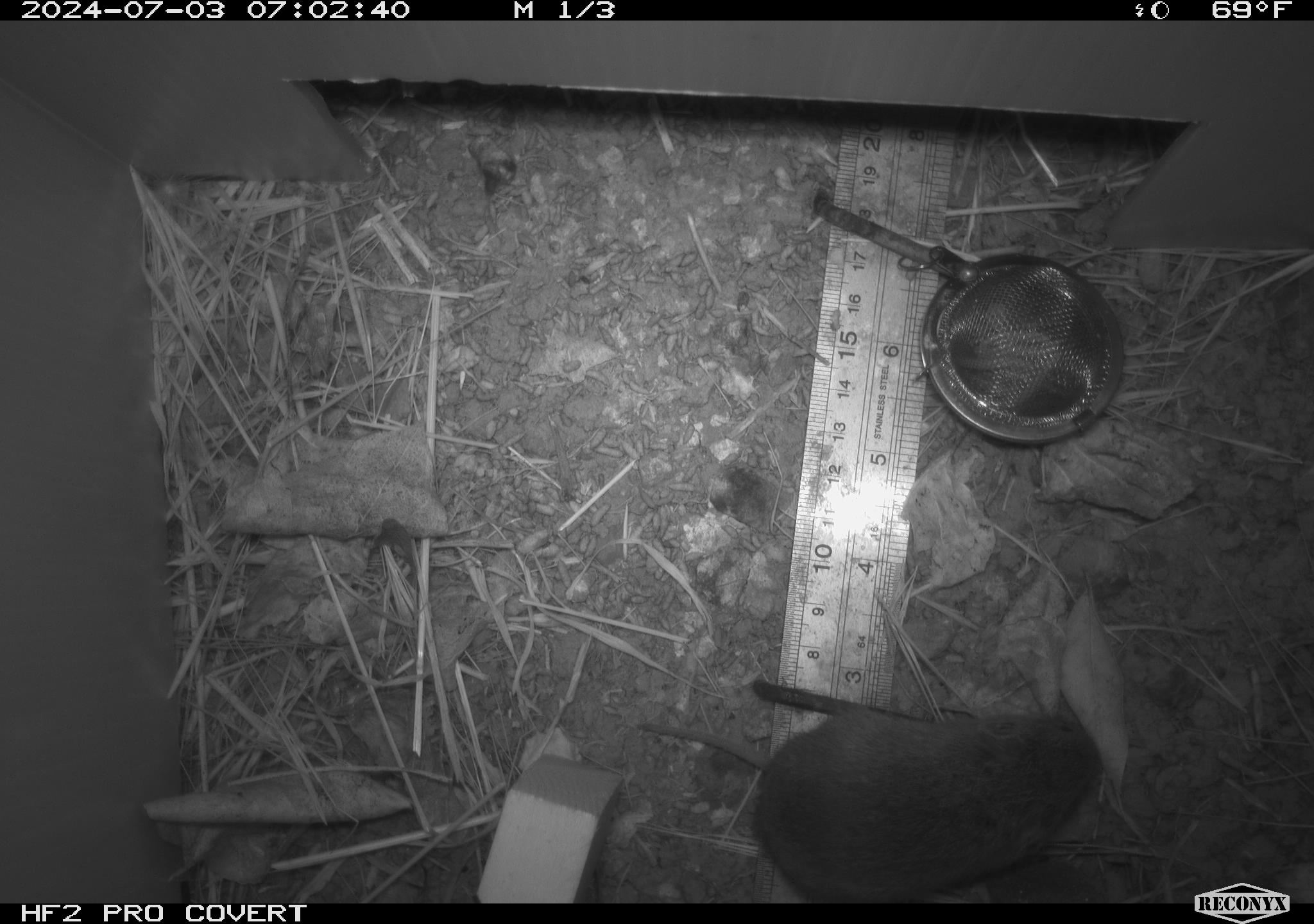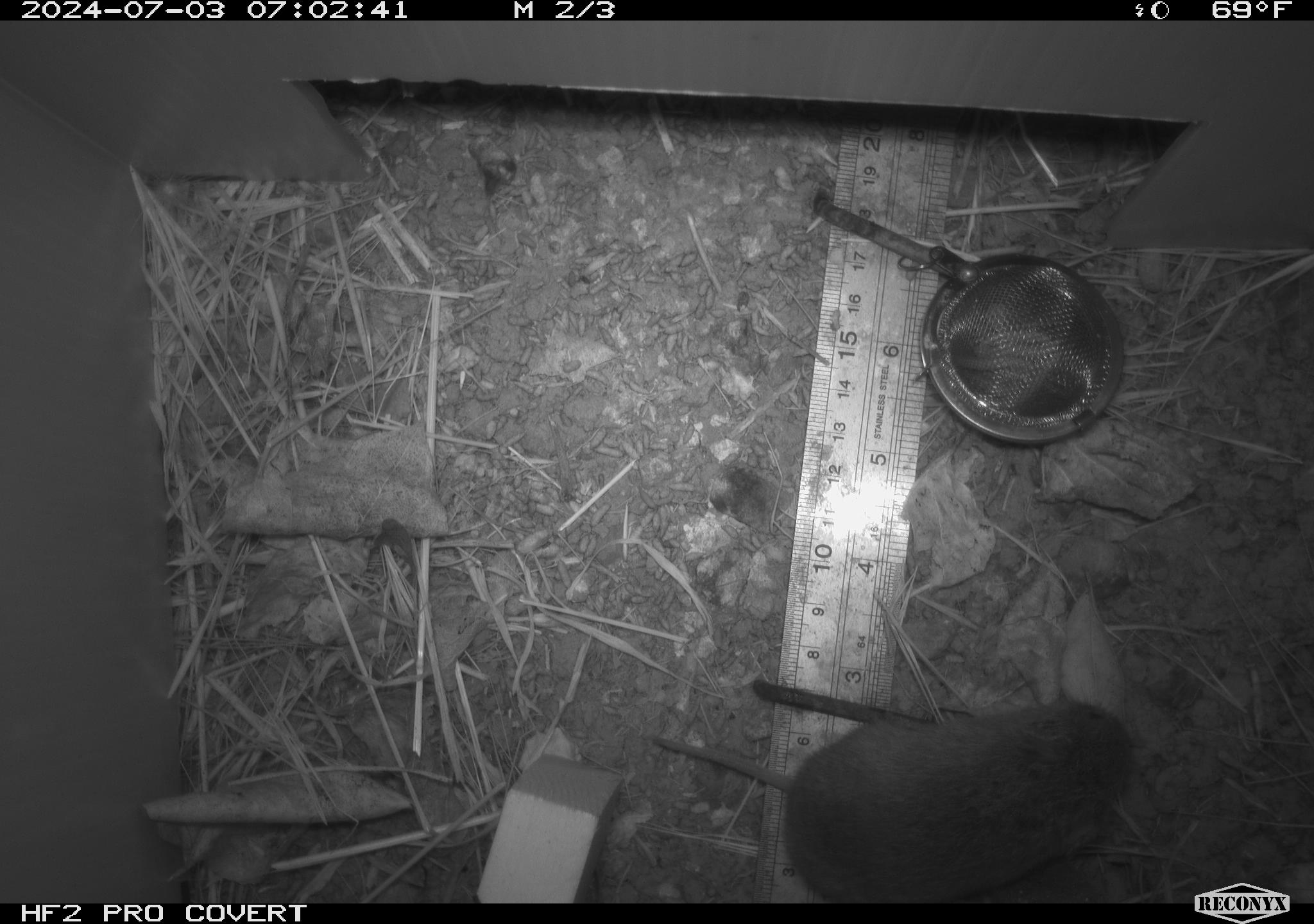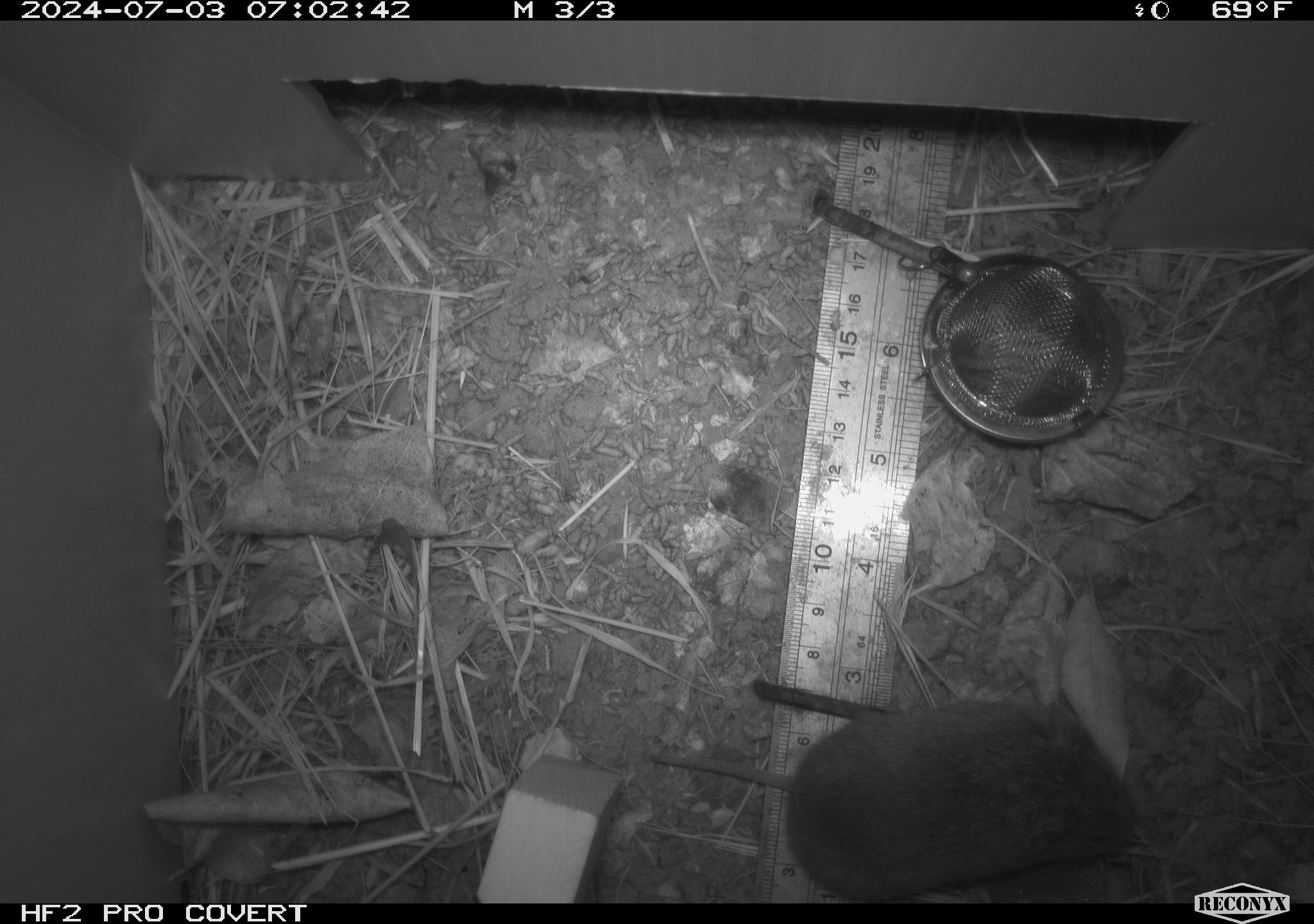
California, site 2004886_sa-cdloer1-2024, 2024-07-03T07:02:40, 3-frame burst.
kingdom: Animalia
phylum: Chordata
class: Mammalia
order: Rodentia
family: Cricetidae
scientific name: Arvicolinae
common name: voles, lemmings, and muskrats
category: arvicolinae subfamily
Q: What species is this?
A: Arvicolinae subfamily (voles, lemmings, and muskrats) (Arvicolinae).